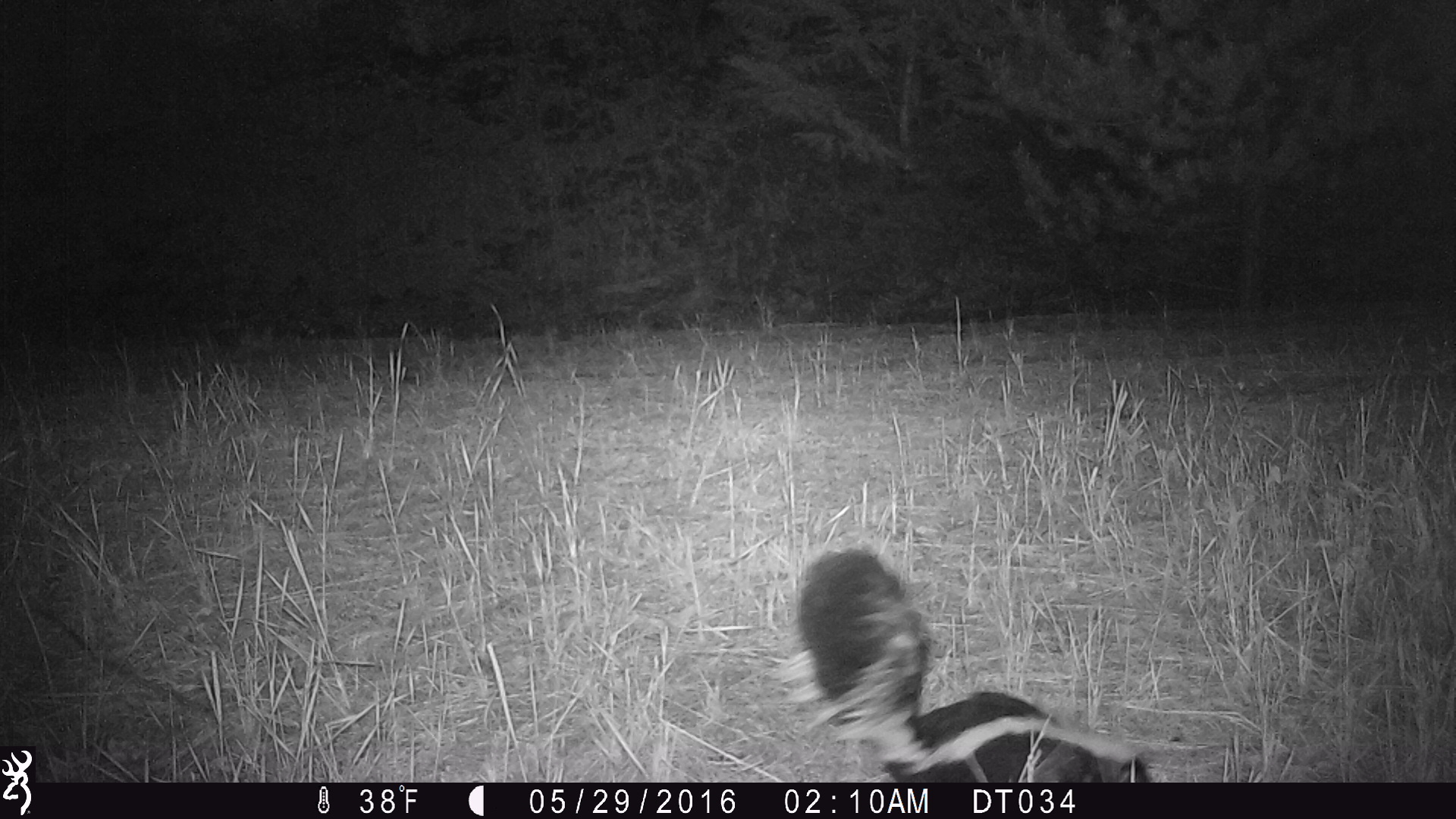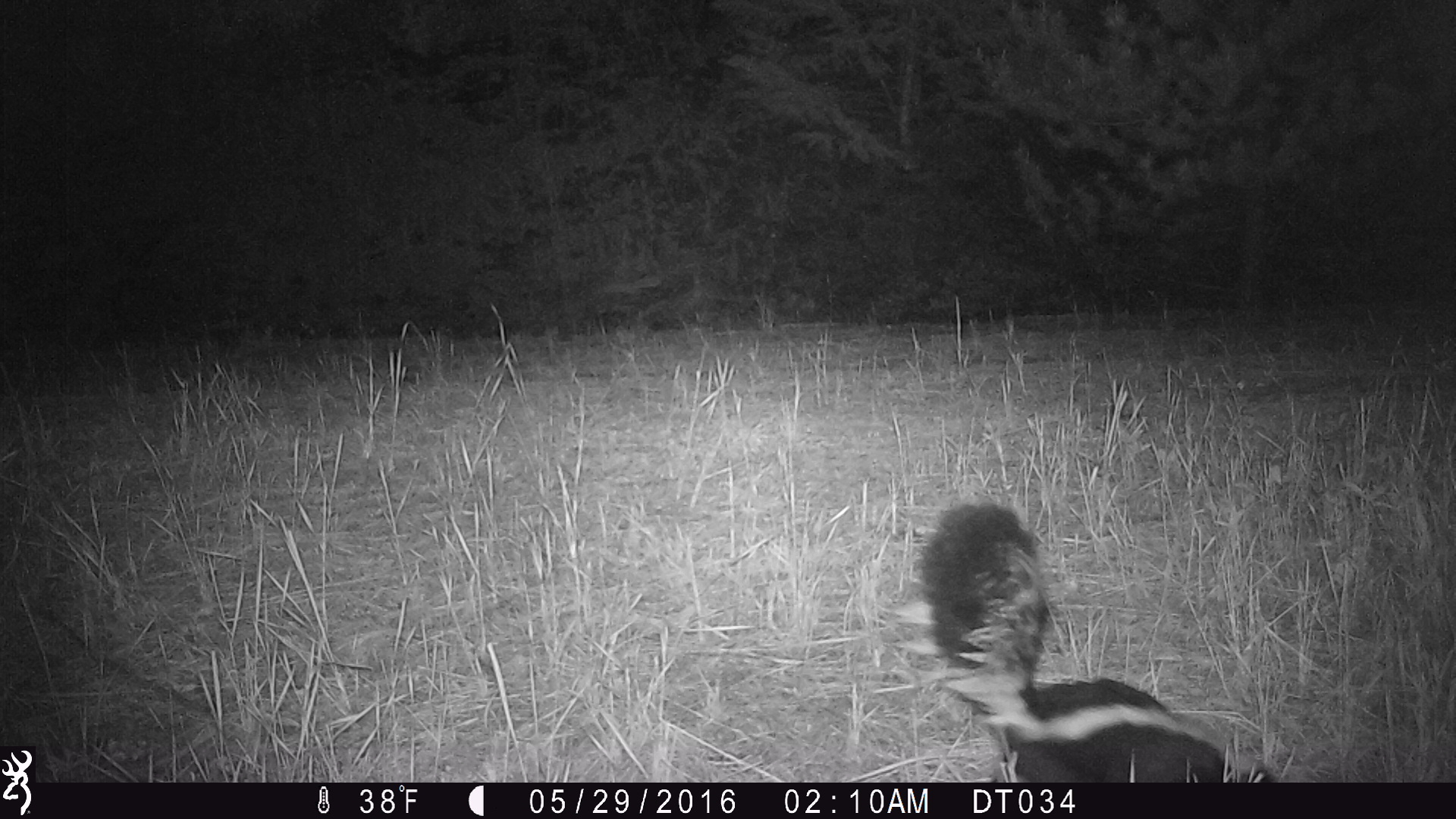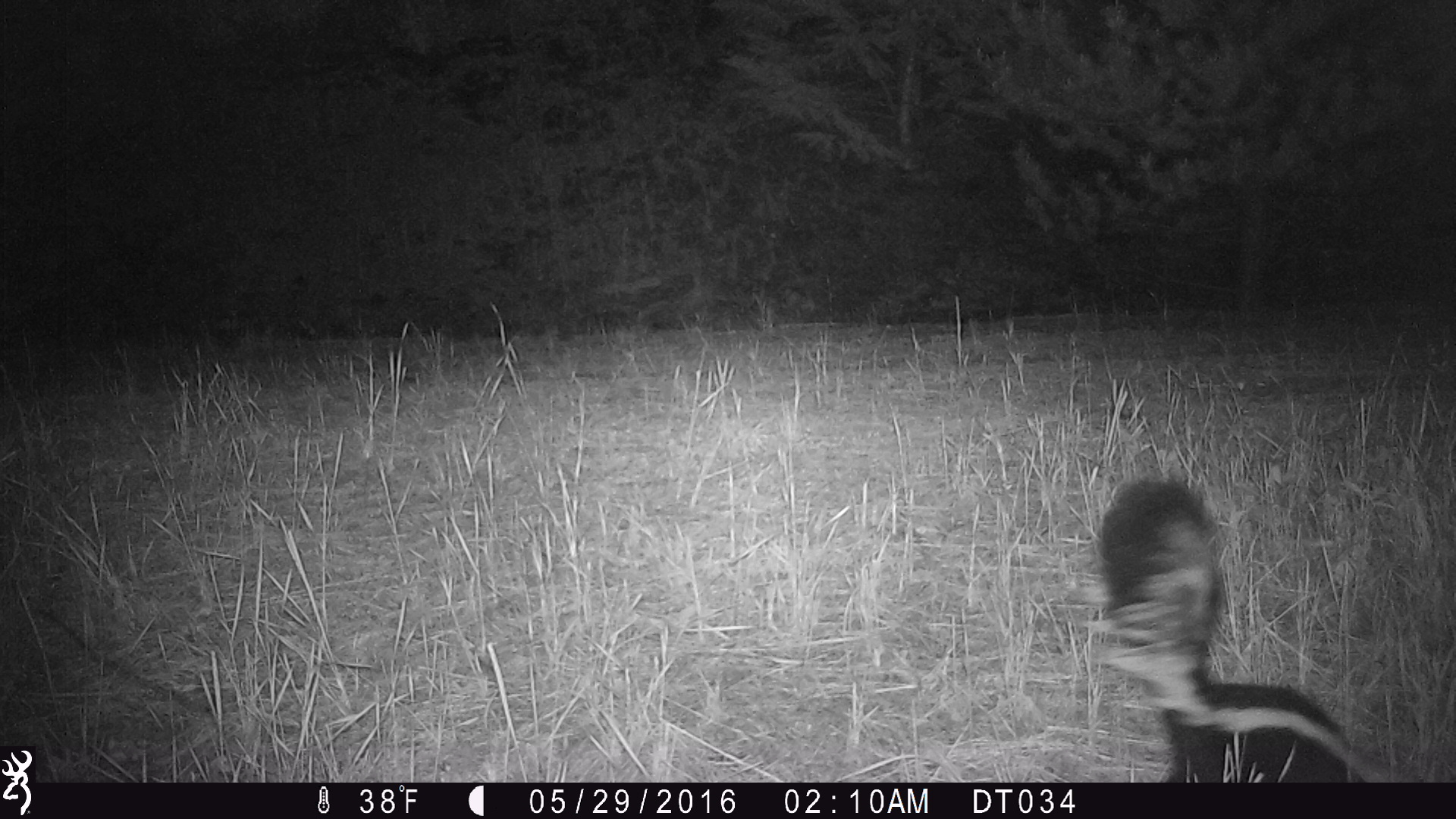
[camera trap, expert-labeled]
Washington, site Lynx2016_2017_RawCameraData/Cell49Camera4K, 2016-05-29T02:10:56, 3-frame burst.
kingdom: Animalia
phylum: Chordata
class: Mammalia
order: Carnivora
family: Mephitidae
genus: Mephitis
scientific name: Mephitis mephitis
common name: striped skunk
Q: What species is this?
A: Mephitis mephitis (striped skunk).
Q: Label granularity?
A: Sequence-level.